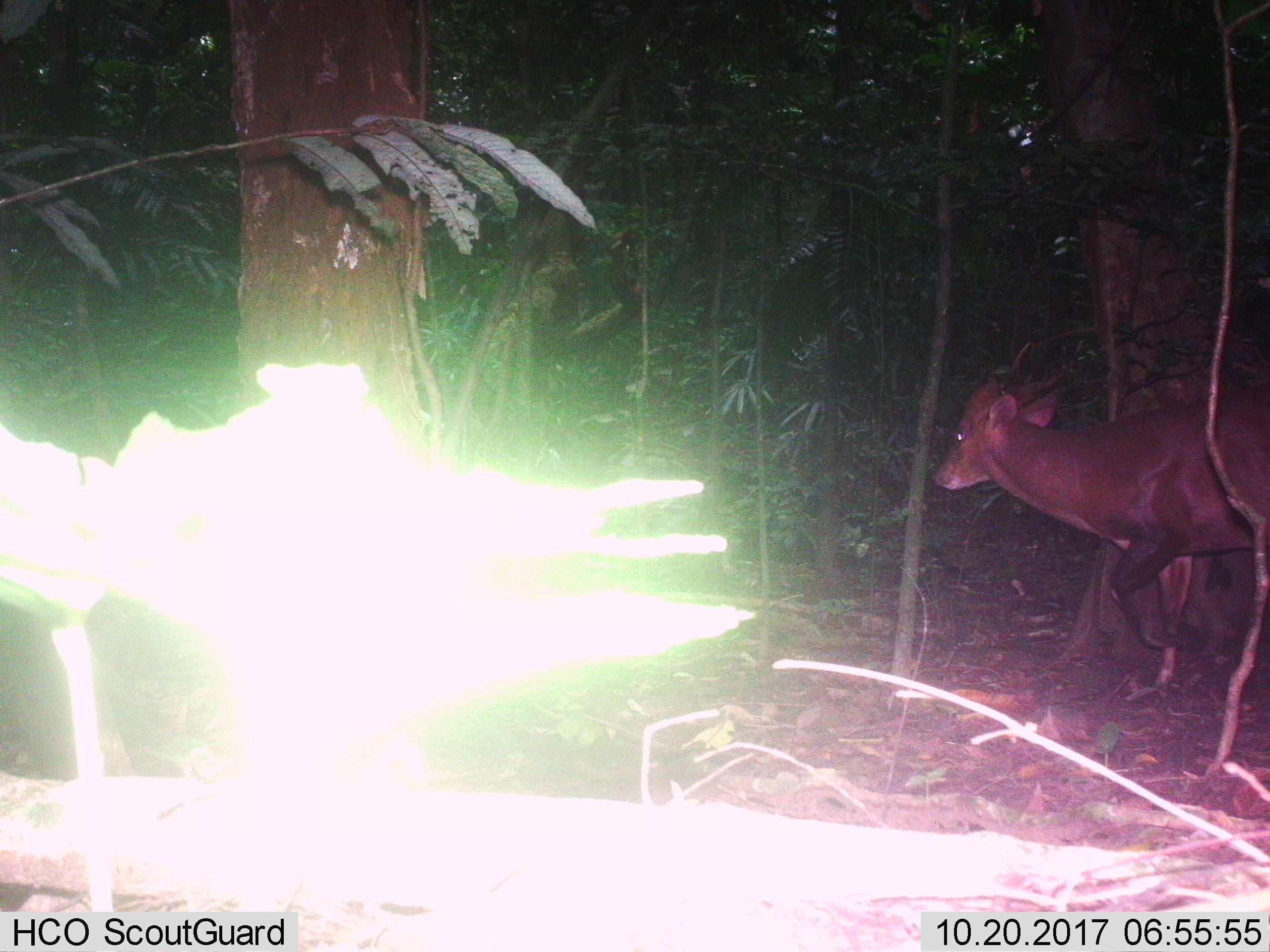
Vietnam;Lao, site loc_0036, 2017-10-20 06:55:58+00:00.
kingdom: Animalia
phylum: Chordata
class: Mammalia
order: Artiodactyla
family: Cervidae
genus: Muntiacus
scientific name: Muntiacus vuquangensis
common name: large-antlered muntjac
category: large antlered muntjac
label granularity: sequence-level